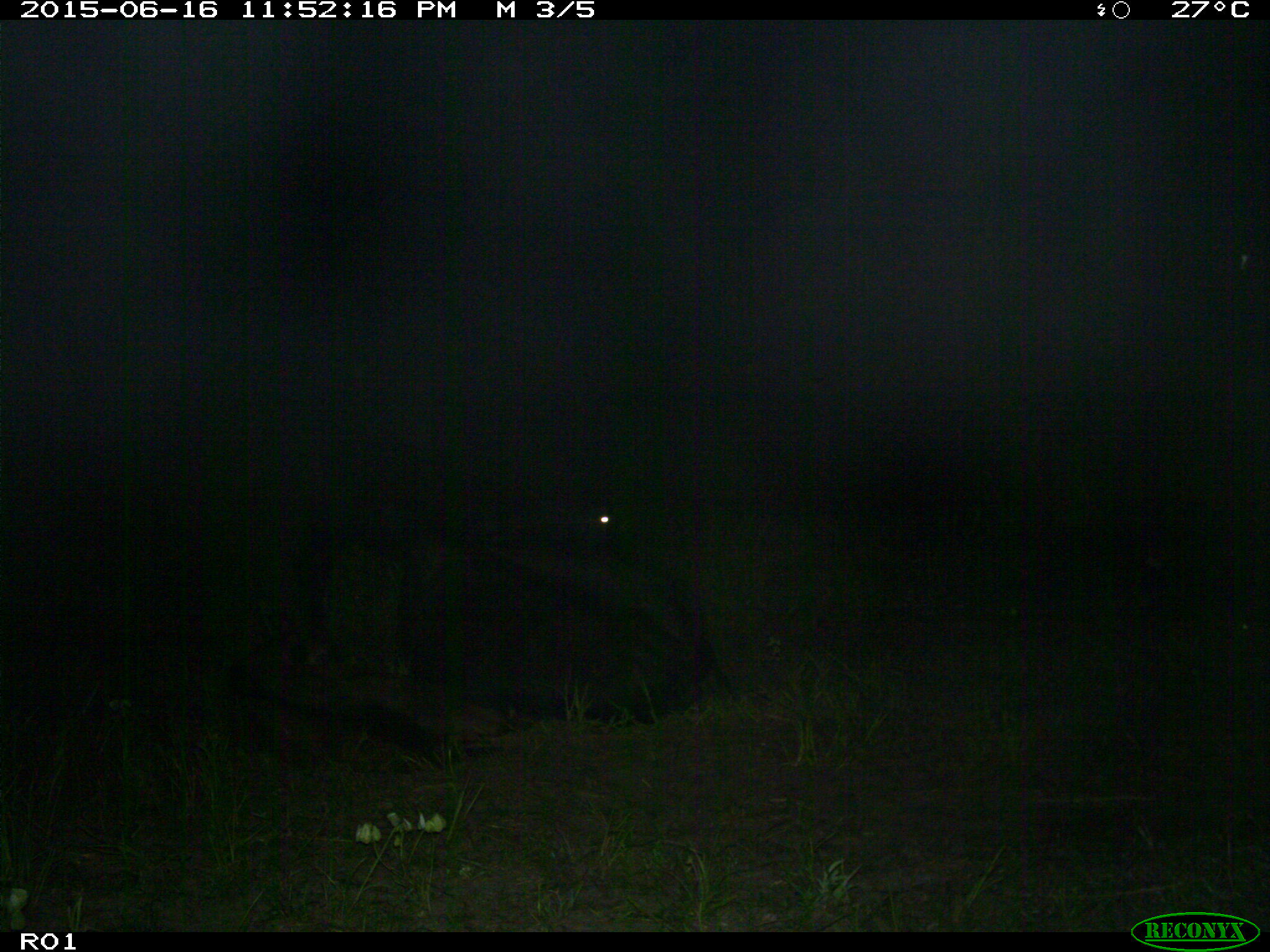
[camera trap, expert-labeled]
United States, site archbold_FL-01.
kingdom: Animalia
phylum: Chordata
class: Mammalia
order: Artiodactyla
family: Bovidae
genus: Bos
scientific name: Bos taurus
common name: domestic cow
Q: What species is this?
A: Bos taurus (domestic cow).